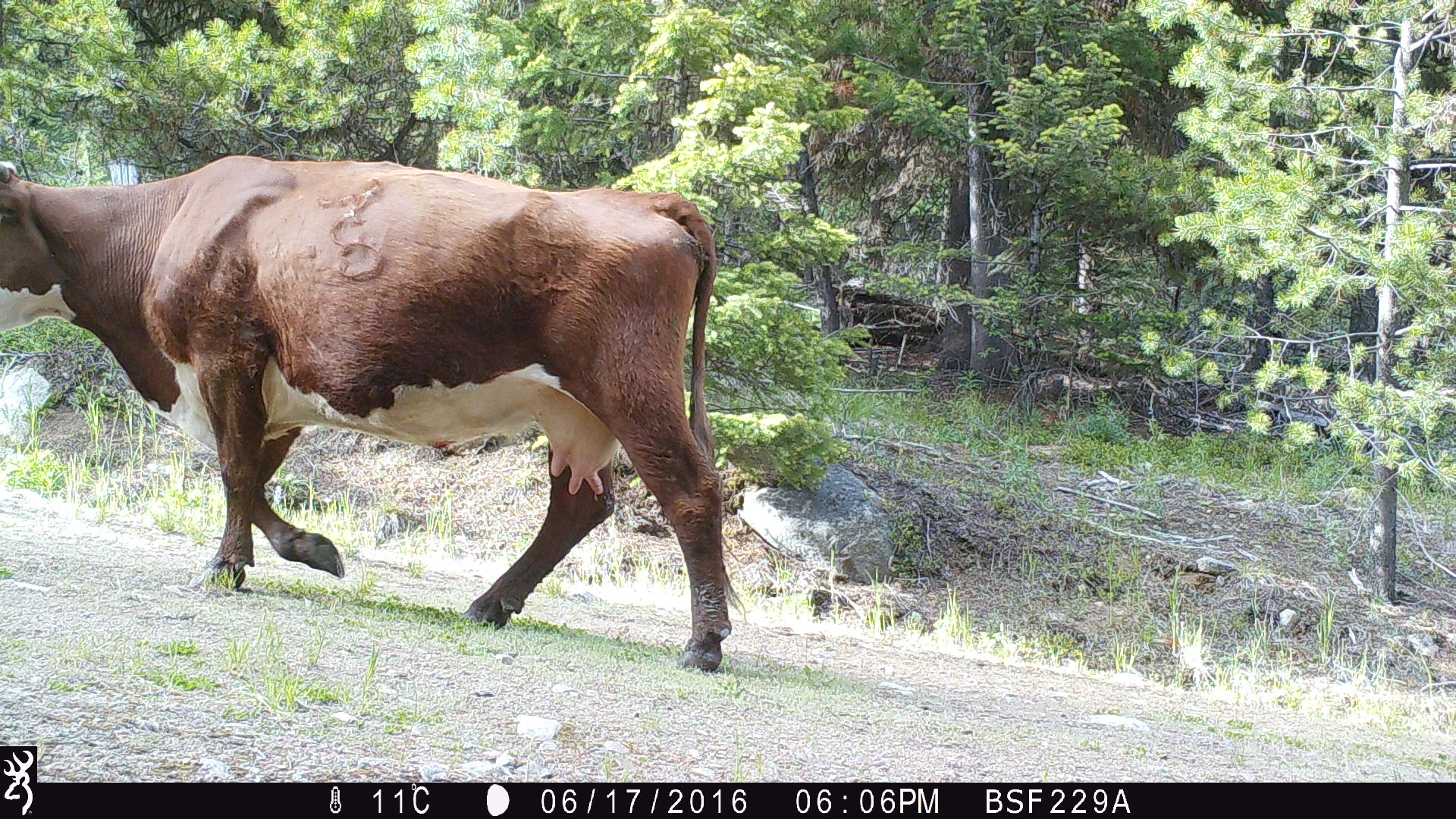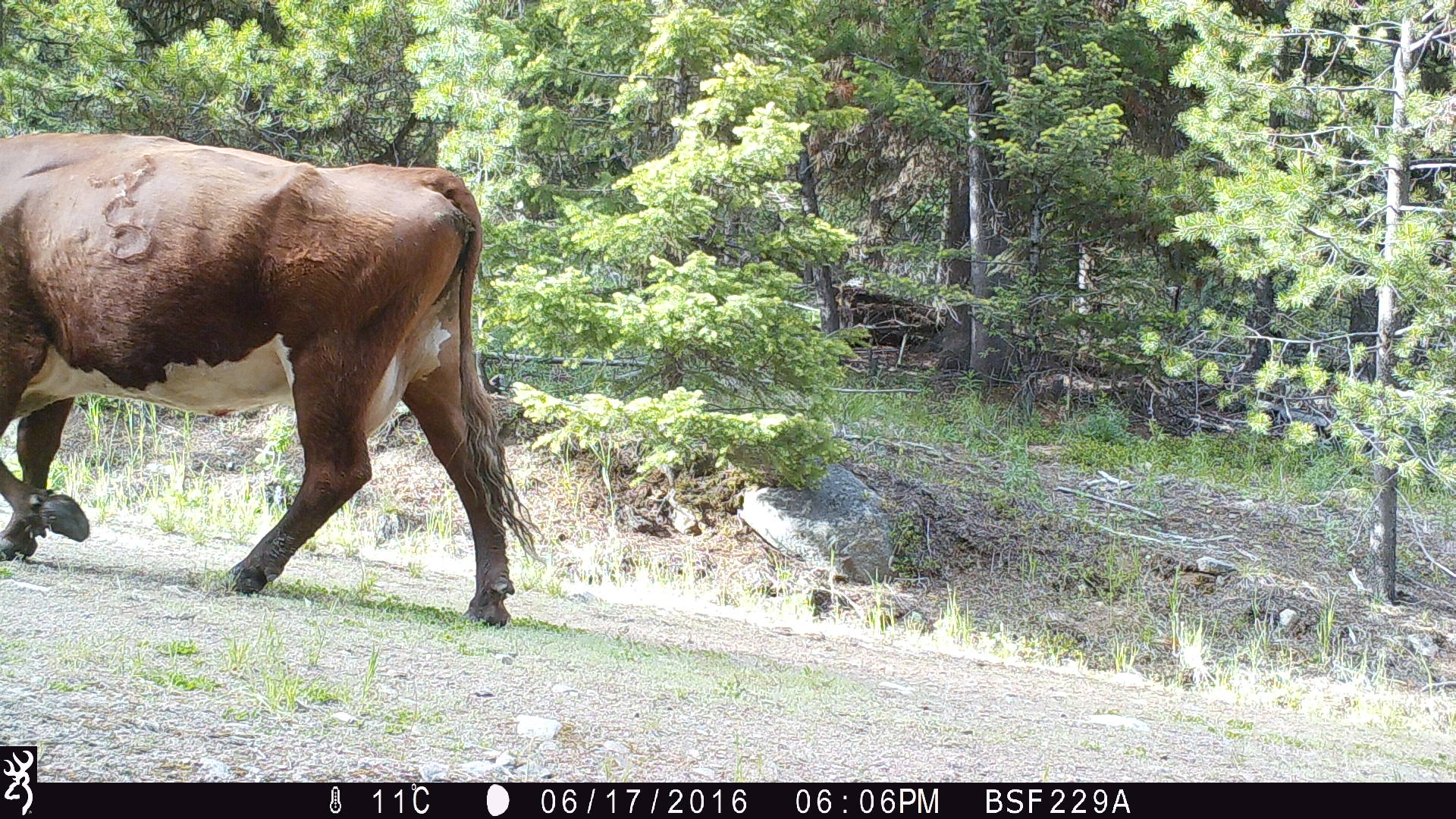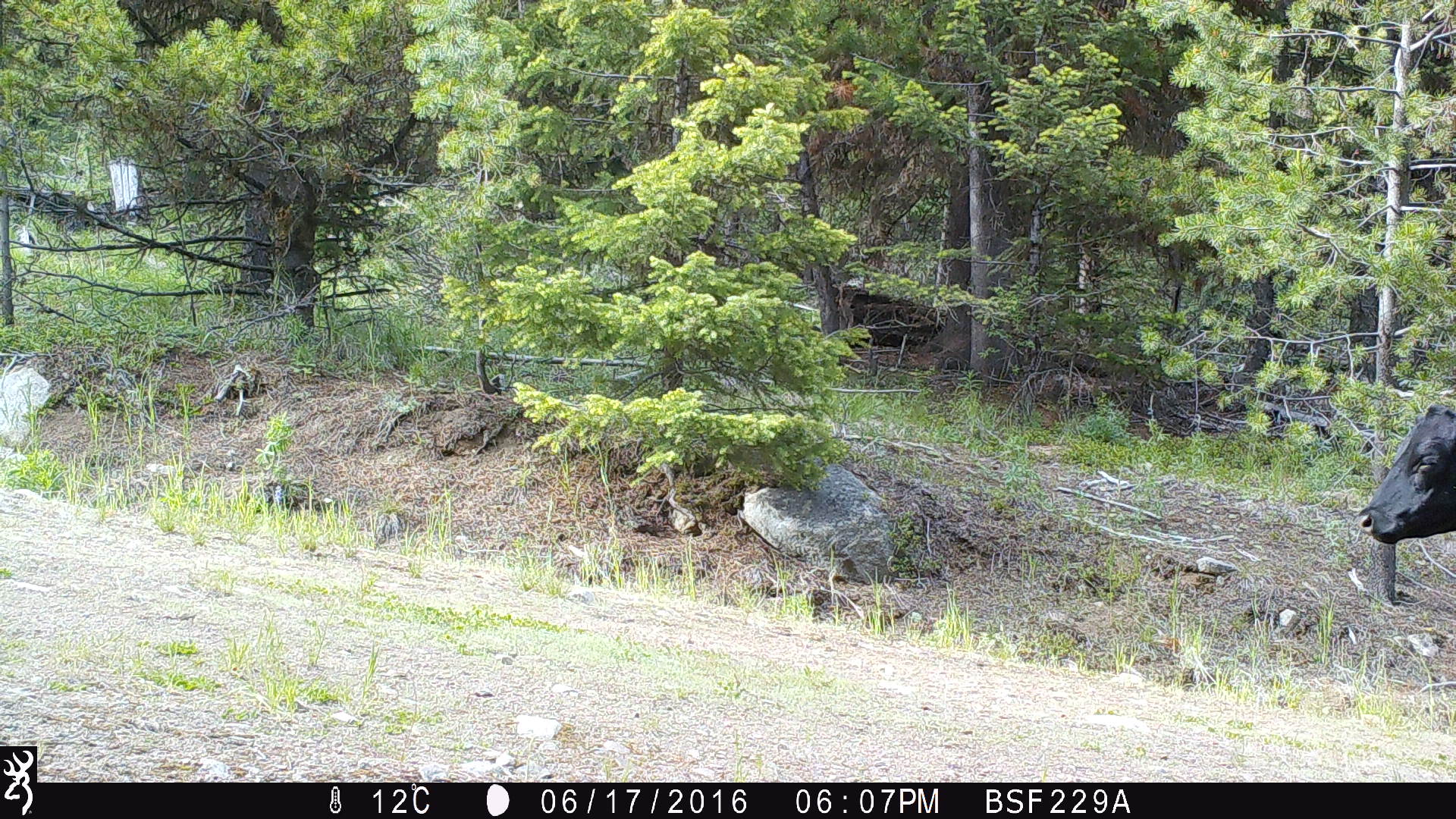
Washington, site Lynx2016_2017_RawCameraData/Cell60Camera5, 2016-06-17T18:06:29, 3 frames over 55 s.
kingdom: Animalia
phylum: Chordata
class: Mammalia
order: Artiodactyla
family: Bovidae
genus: Bos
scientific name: Bos taurus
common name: domestic cattle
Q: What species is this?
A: Domestic cattle (Bos taurus).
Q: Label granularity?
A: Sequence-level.